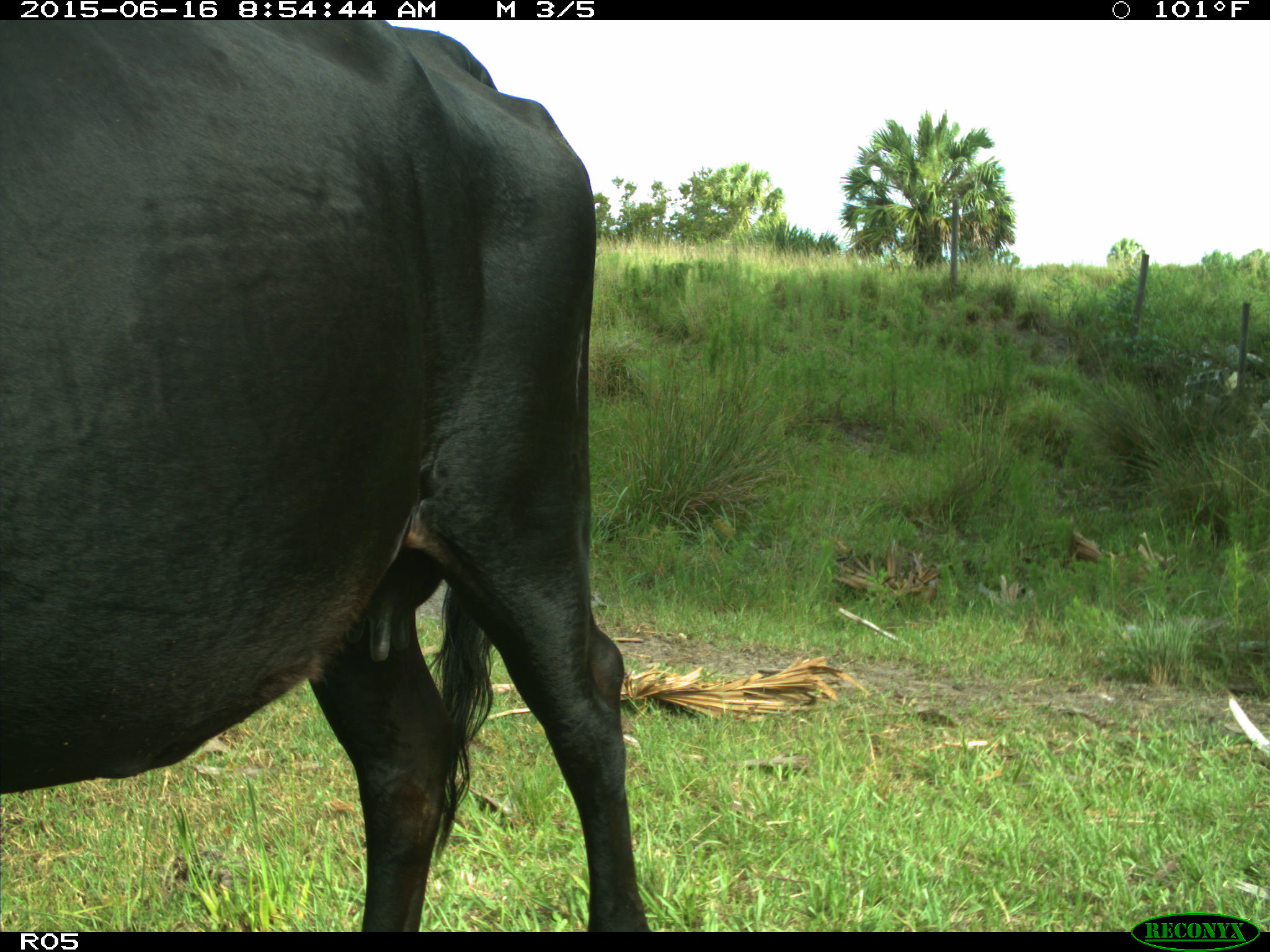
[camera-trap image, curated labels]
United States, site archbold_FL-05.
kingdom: Animalia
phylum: Chordata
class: Mammalia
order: Artiodactyla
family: Bovidae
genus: Bos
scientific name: Bos taurus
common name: domestic cow